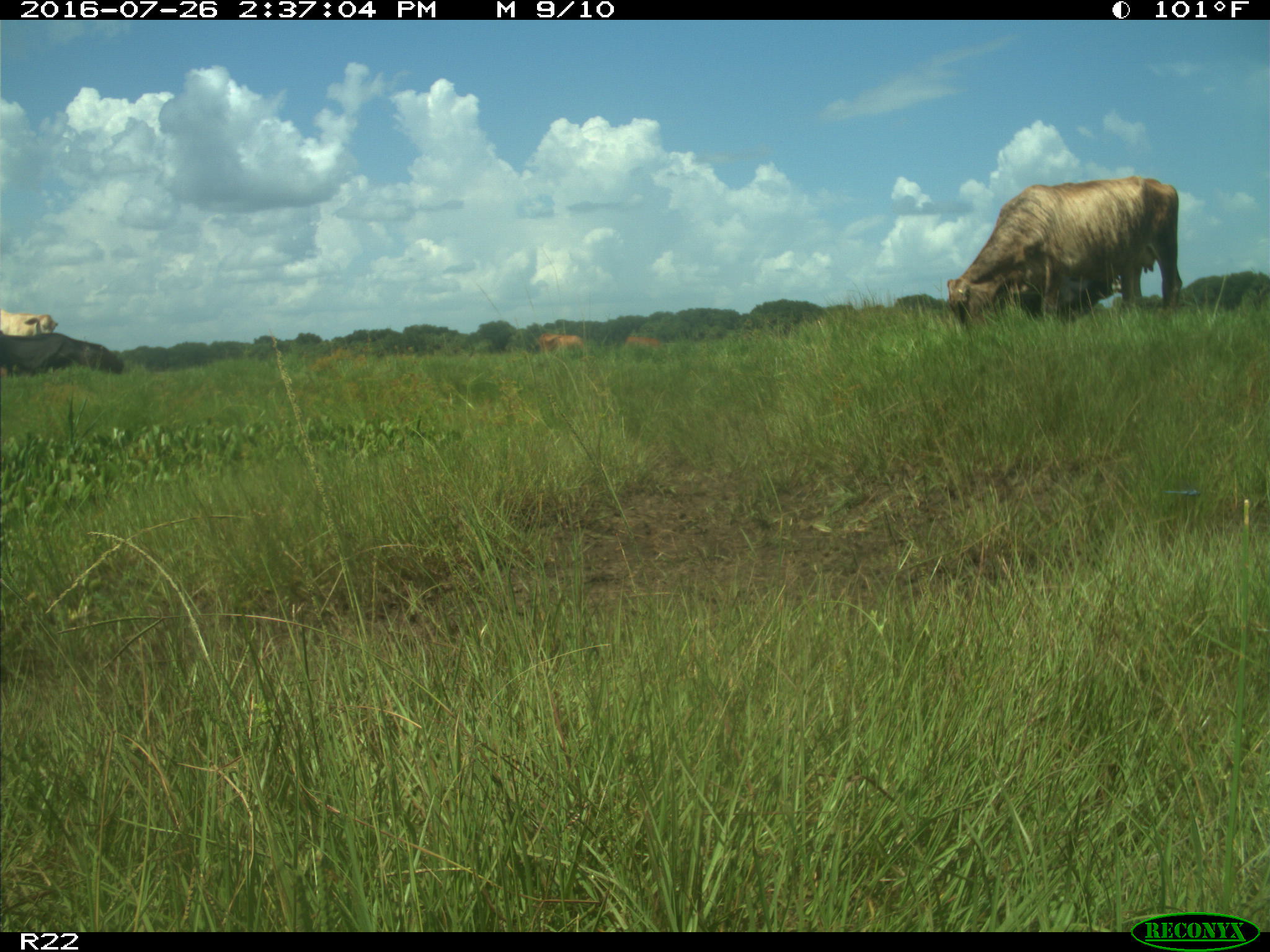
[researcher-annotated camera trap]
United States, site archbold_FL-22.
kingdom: Animalia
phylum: Chordata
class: Mammalia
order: Artiodactyla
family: Bovidae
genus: Bos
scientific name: Bos taurus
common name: domestic cow